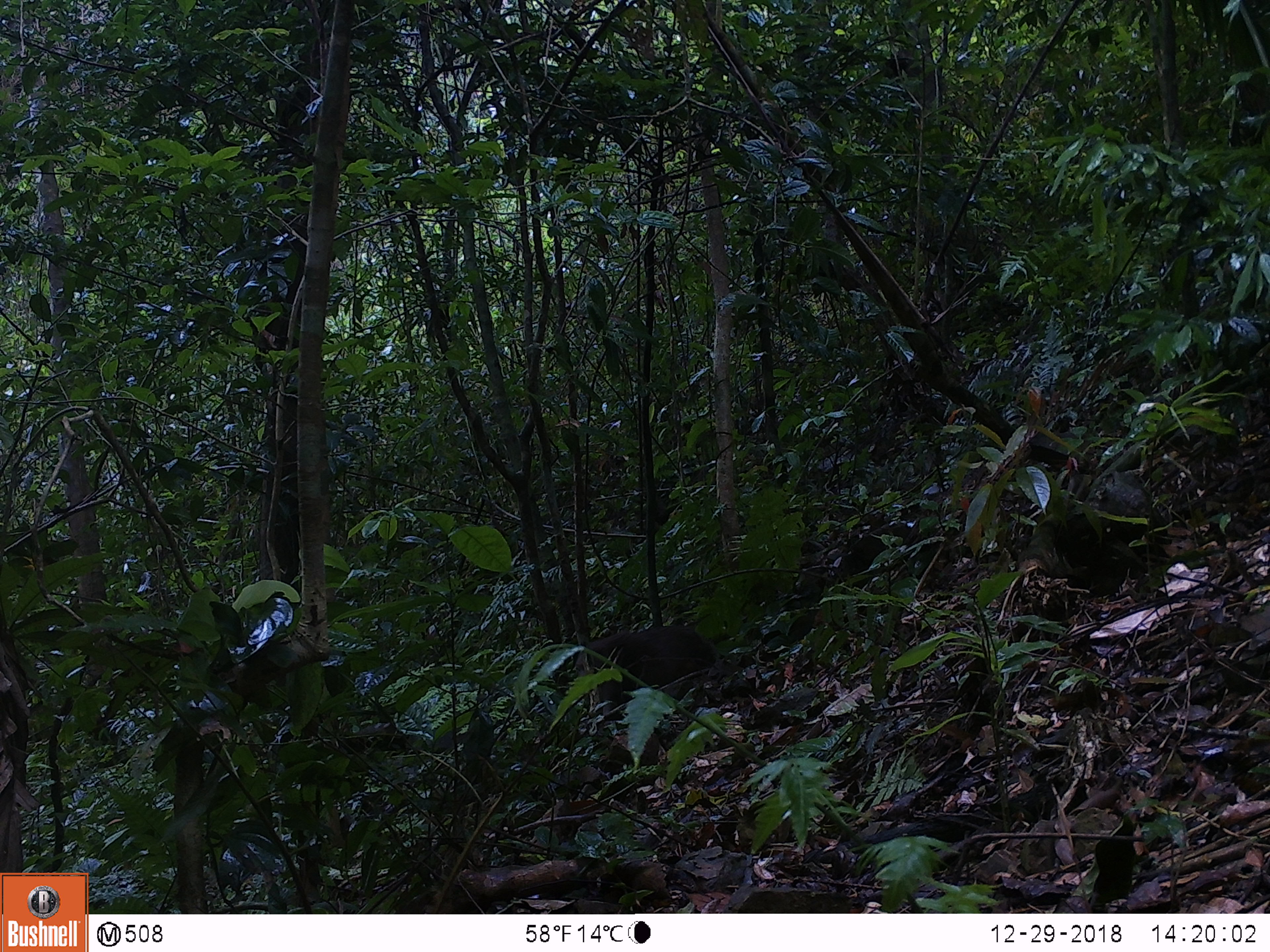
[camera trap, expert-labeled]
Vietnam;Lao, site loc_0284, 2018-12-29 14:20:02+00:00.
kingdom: Animalia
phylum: Chordata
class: Mammalia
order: Primates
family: Cercopithecidae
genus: Macaca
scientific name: Macaca arctoides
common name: stump-tailed macaque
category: stump tailed macaque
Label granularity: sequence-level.